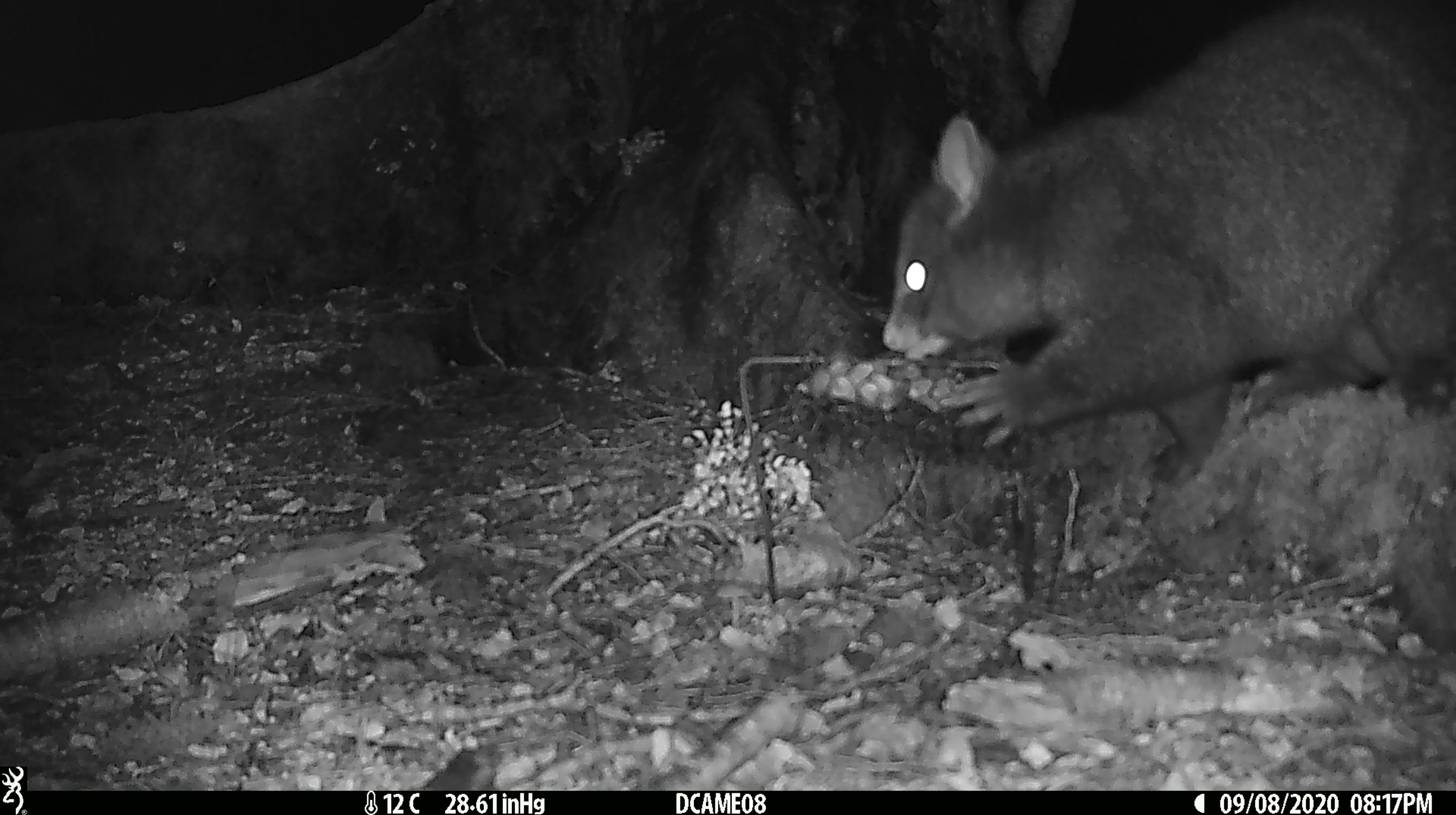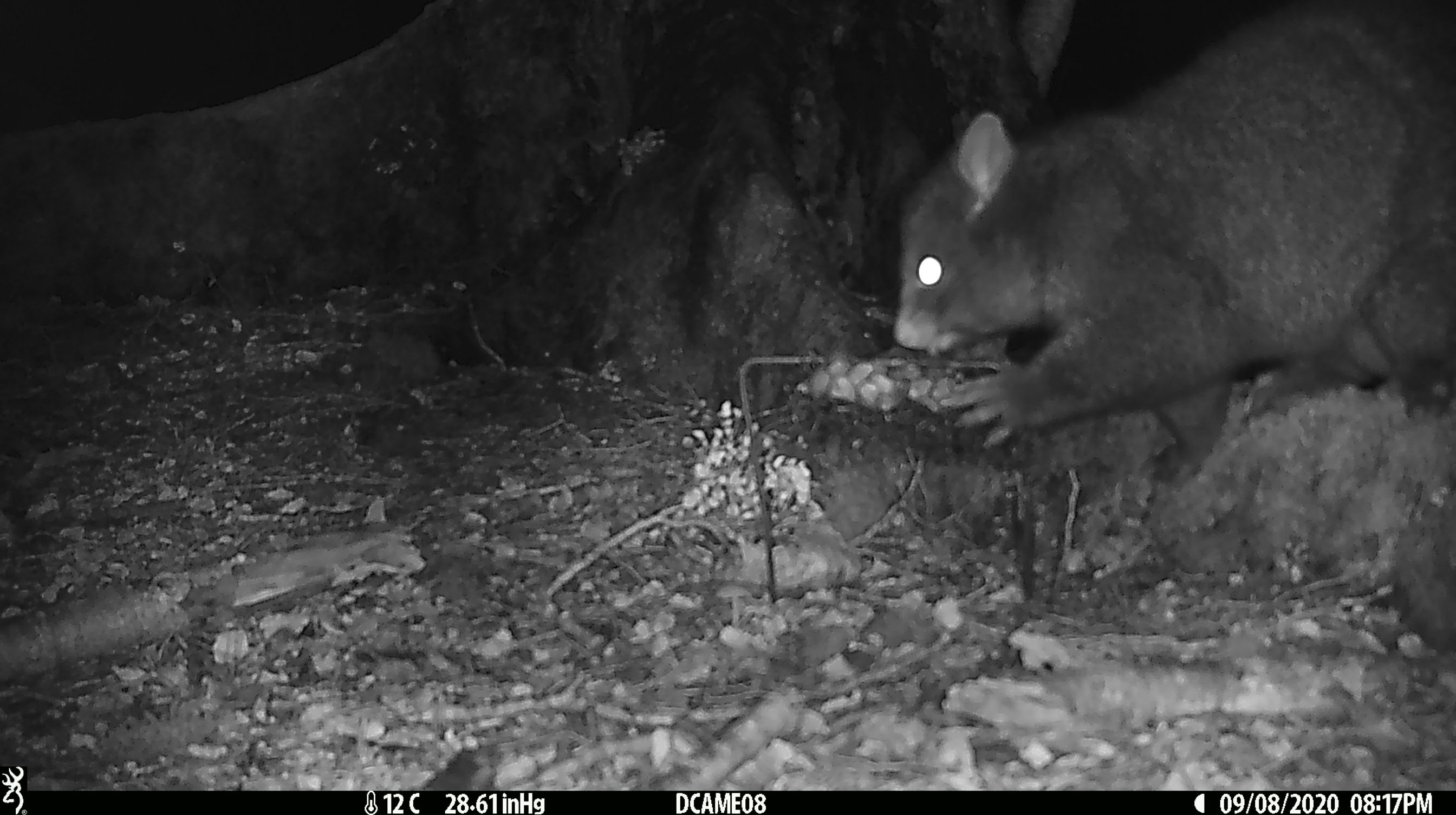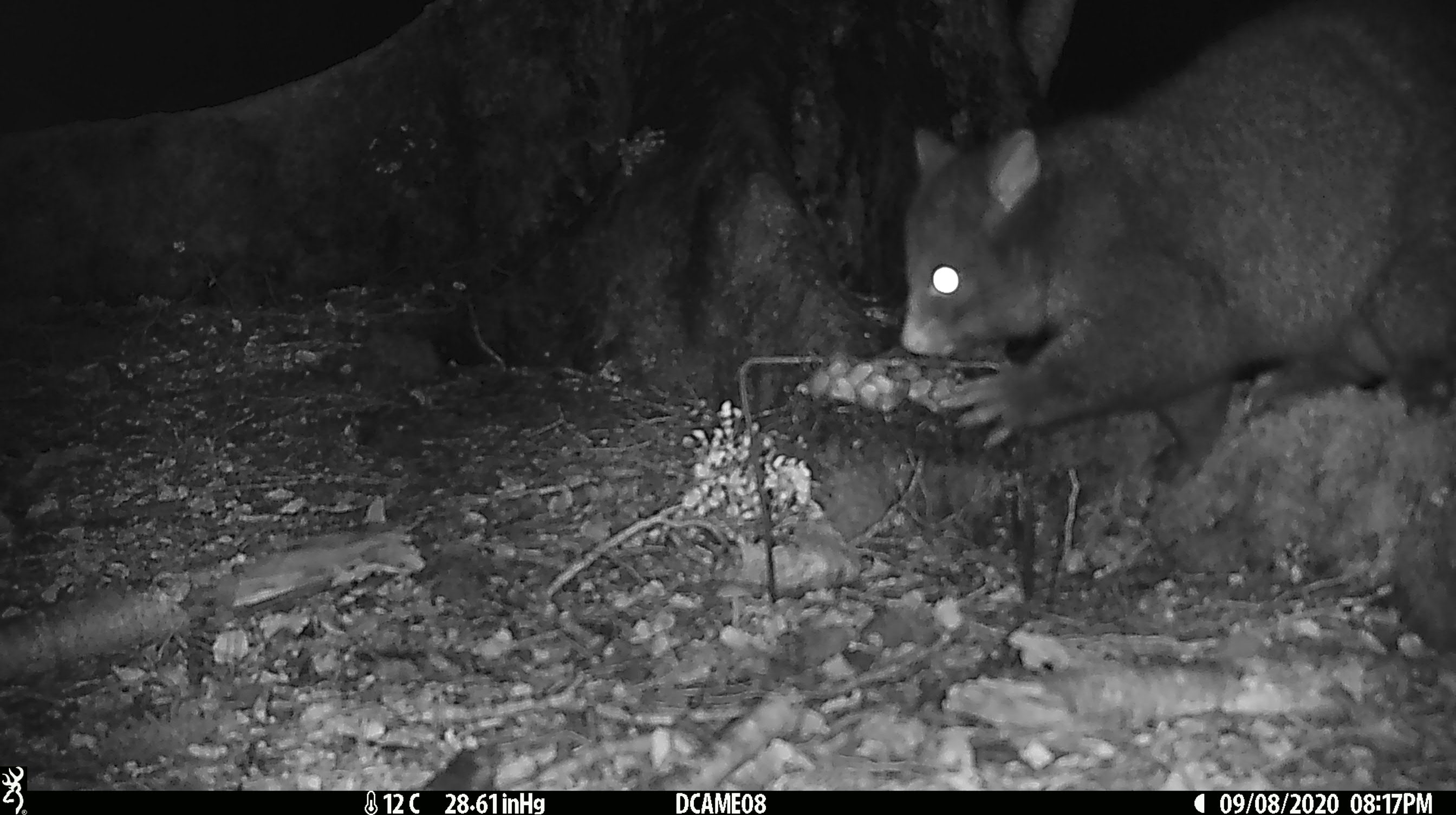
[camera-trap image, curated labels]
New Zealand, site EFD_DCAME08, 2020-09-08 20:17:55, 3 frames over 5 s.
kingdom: Animalia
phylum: Chordata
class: Mammalia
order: Diprotodontia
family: Phalangeridae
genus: Trichosurus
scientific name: Trichosurus vulpecula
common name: common brushtail possum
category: possum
Possum (common brushtail possum) (Trichosurus vulpecula).